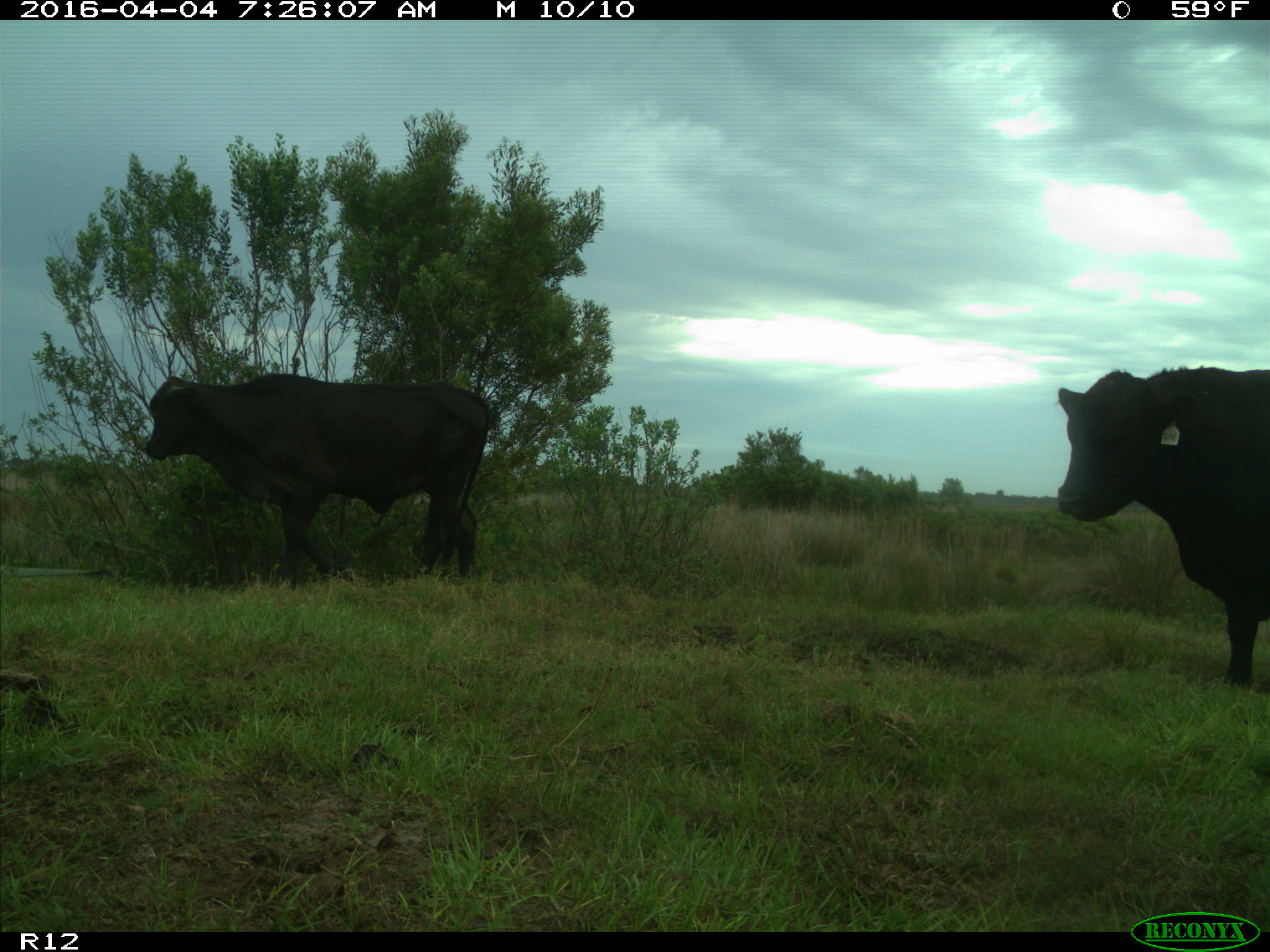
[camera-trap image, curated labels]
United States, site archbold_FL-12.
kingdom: Animalia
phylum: Chordata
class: Mammalia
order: Artiodactyla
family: Bovidae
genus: Bos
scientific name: Bos taurus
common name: domestic cow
Bos taurus (domestic cow).